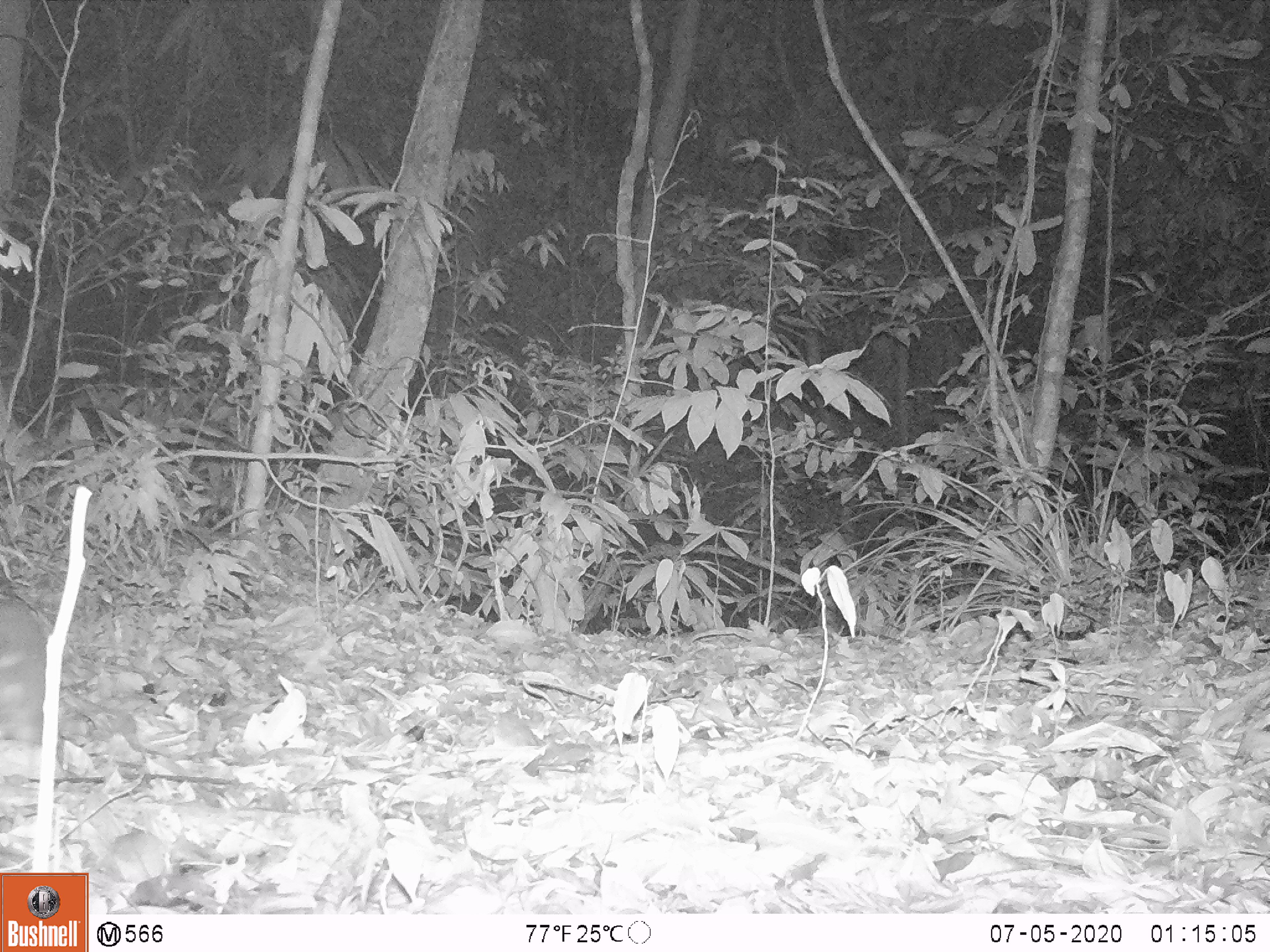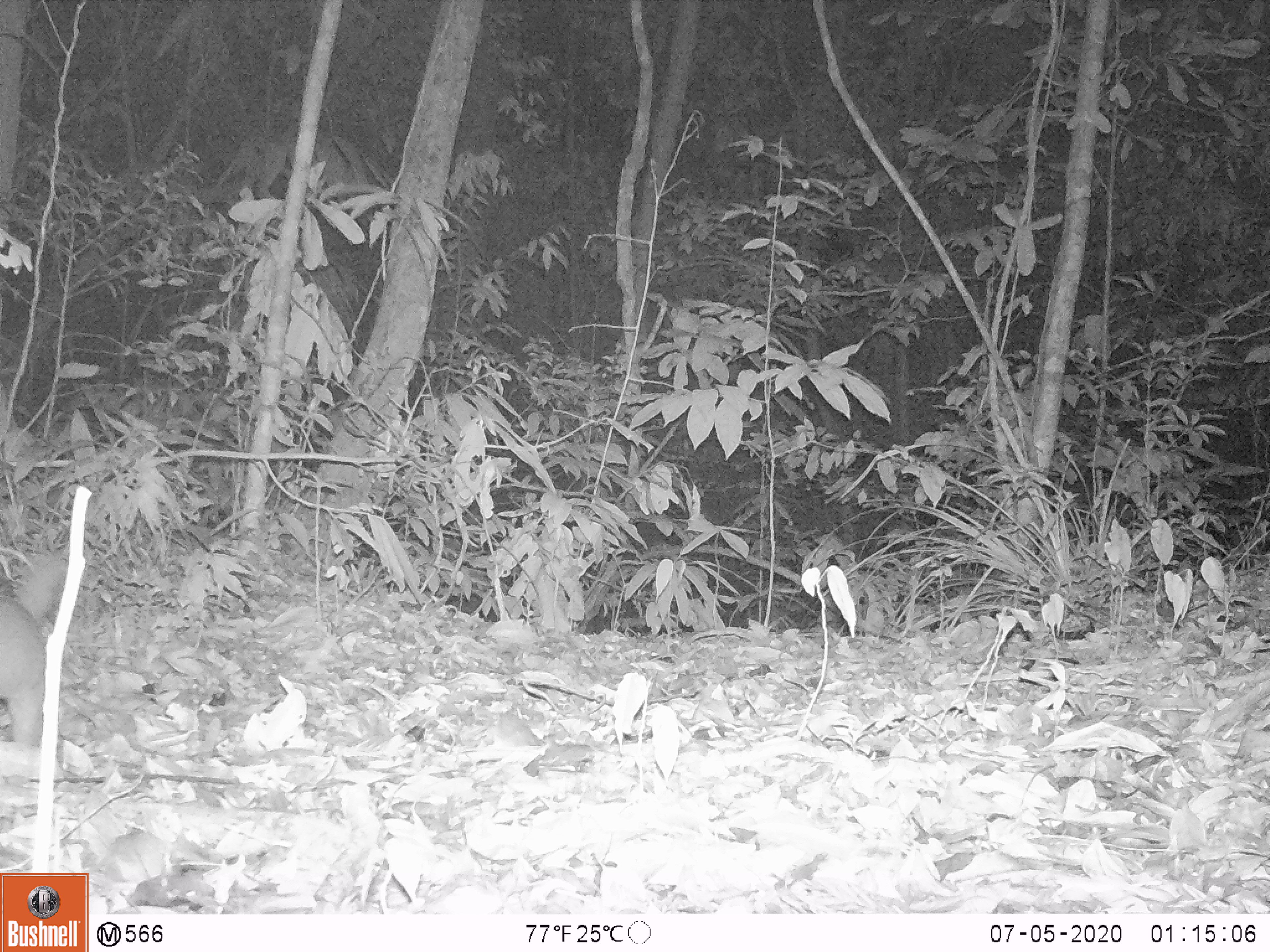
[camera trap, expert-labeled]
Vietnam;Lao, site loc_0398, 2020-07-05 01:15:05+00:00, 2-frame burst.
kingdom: Animalia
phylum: Chordata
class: Mammalia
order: Carnivora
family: Mustelidae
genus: Melogale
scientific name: Melogale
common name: ferret badger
Ferret badger (Melogale). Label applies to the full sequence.